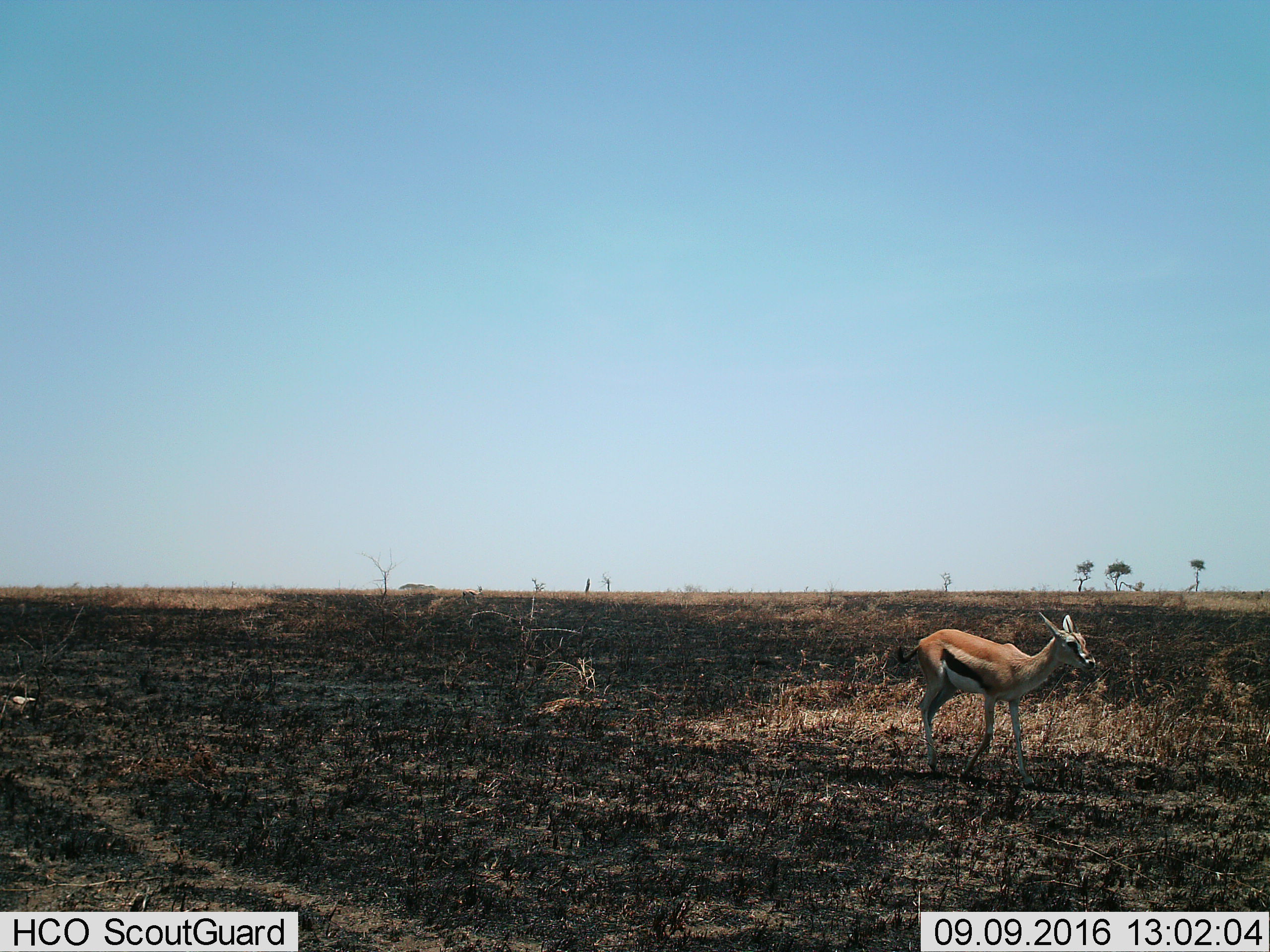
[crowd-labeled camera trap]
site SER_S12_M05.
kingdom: Animalia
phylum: Chordata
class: Mammalia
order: Artiodactyla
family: Bovidae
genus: Eudorcas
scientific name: Eudorcas thomsonii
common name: thomson's gazelle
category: gazellethomsons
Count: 1.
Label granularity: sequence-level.